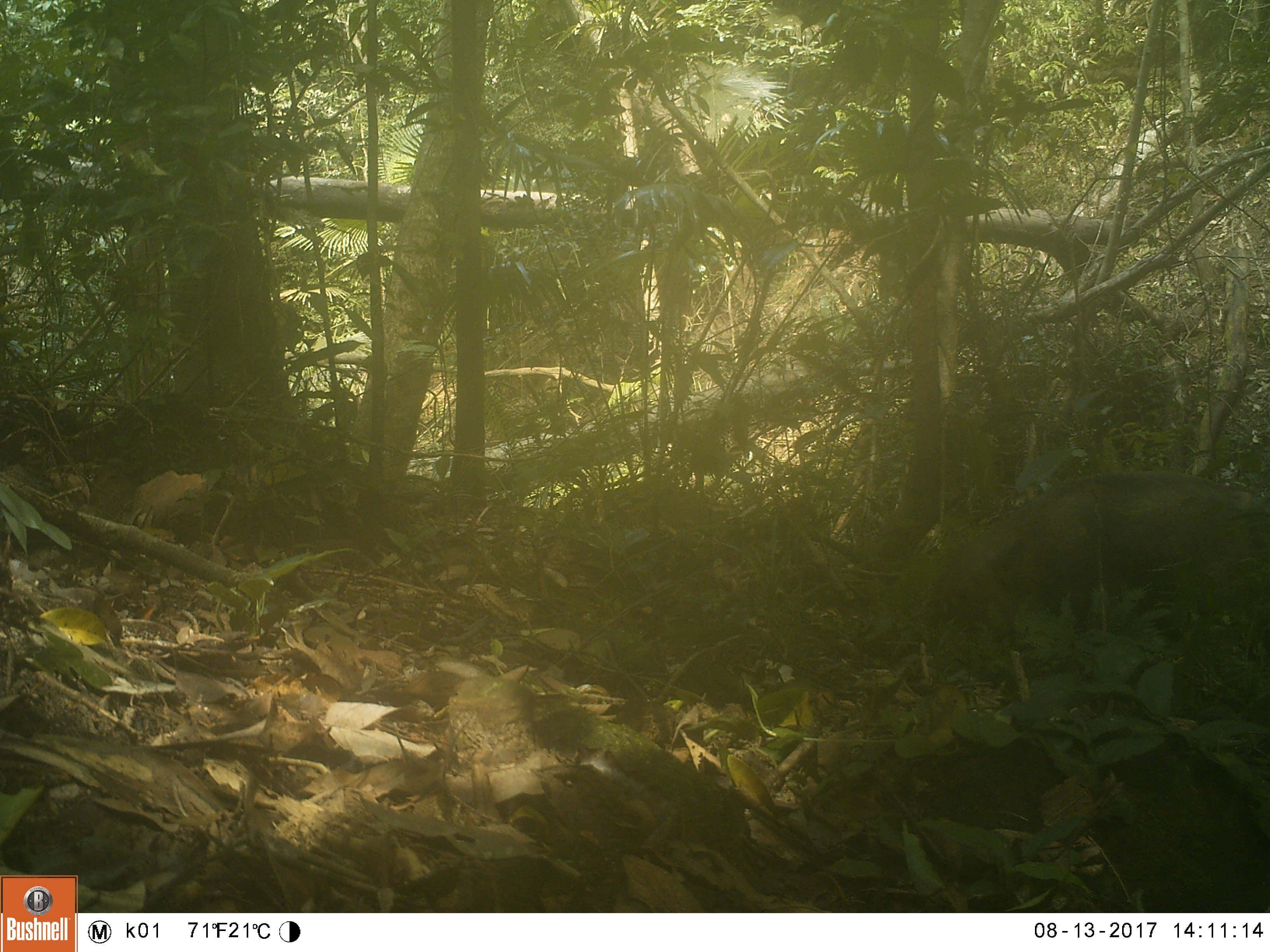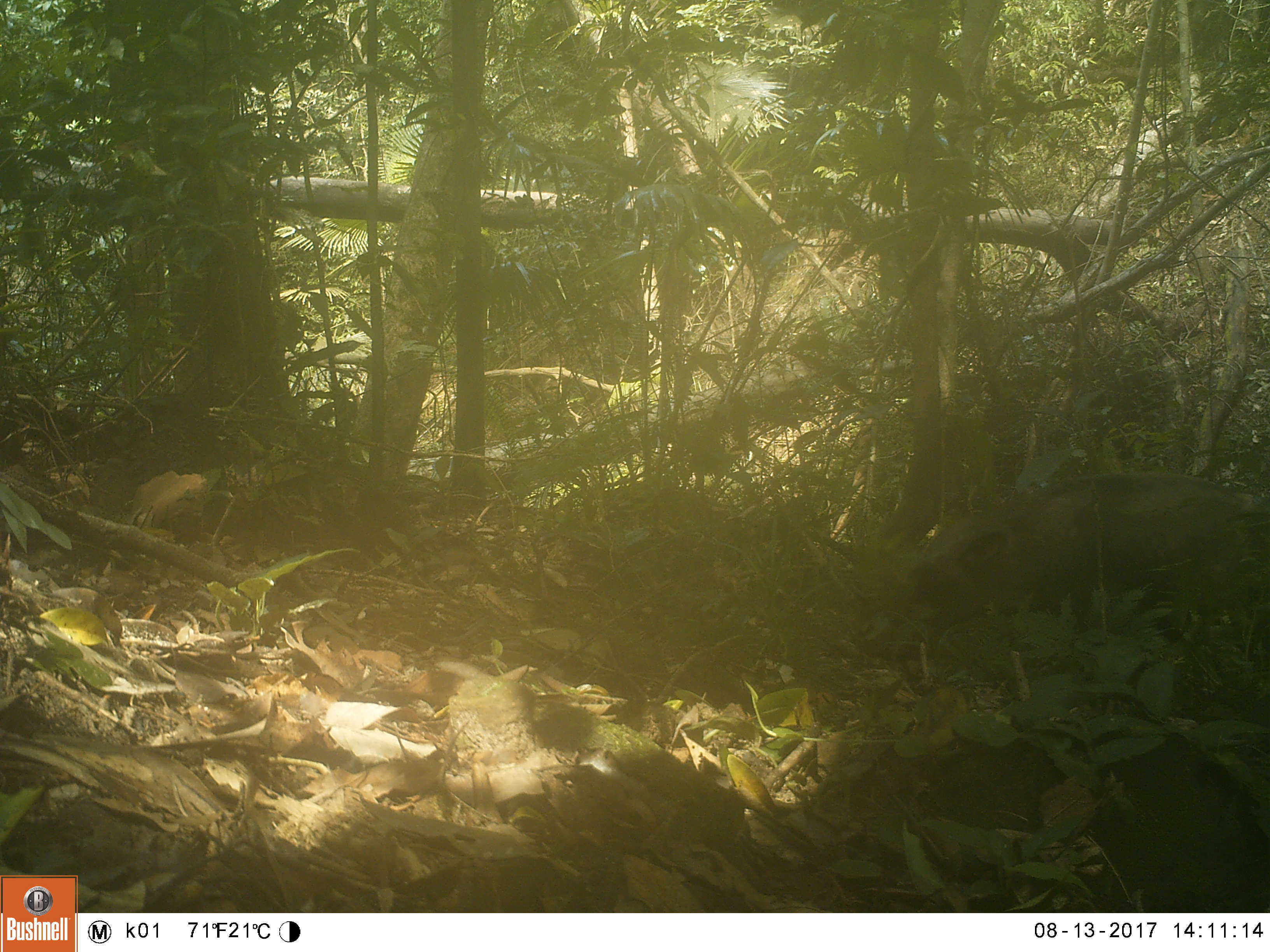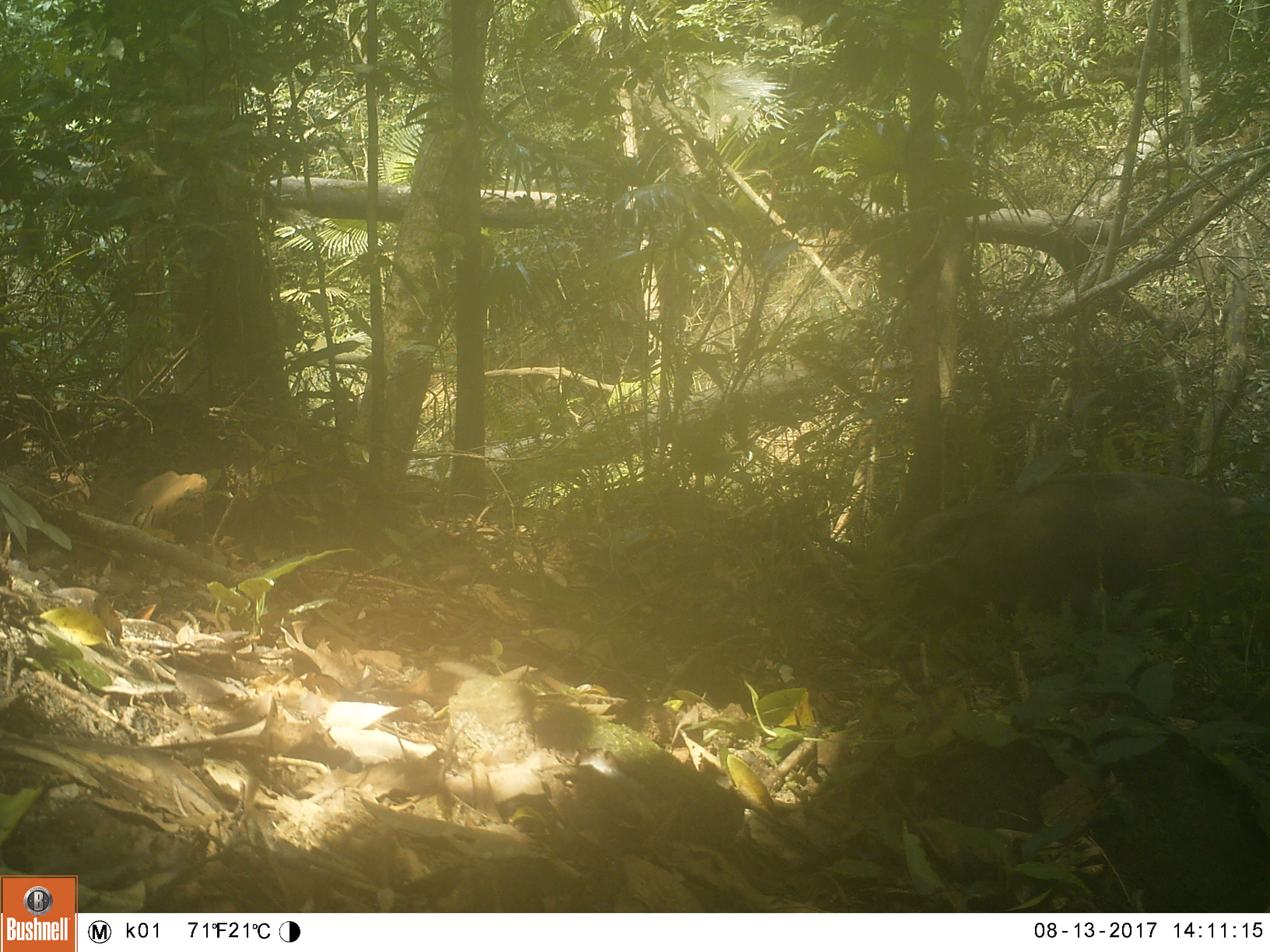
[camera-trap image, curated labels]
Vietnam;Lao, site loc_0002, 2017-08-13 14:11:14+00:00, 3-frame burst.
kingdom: Animalia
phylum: Chordata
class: Mammalia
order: Artiodactyla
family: Suidae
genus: Sus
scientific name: Sus scrofa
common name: eurasian wild pig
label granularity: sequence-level